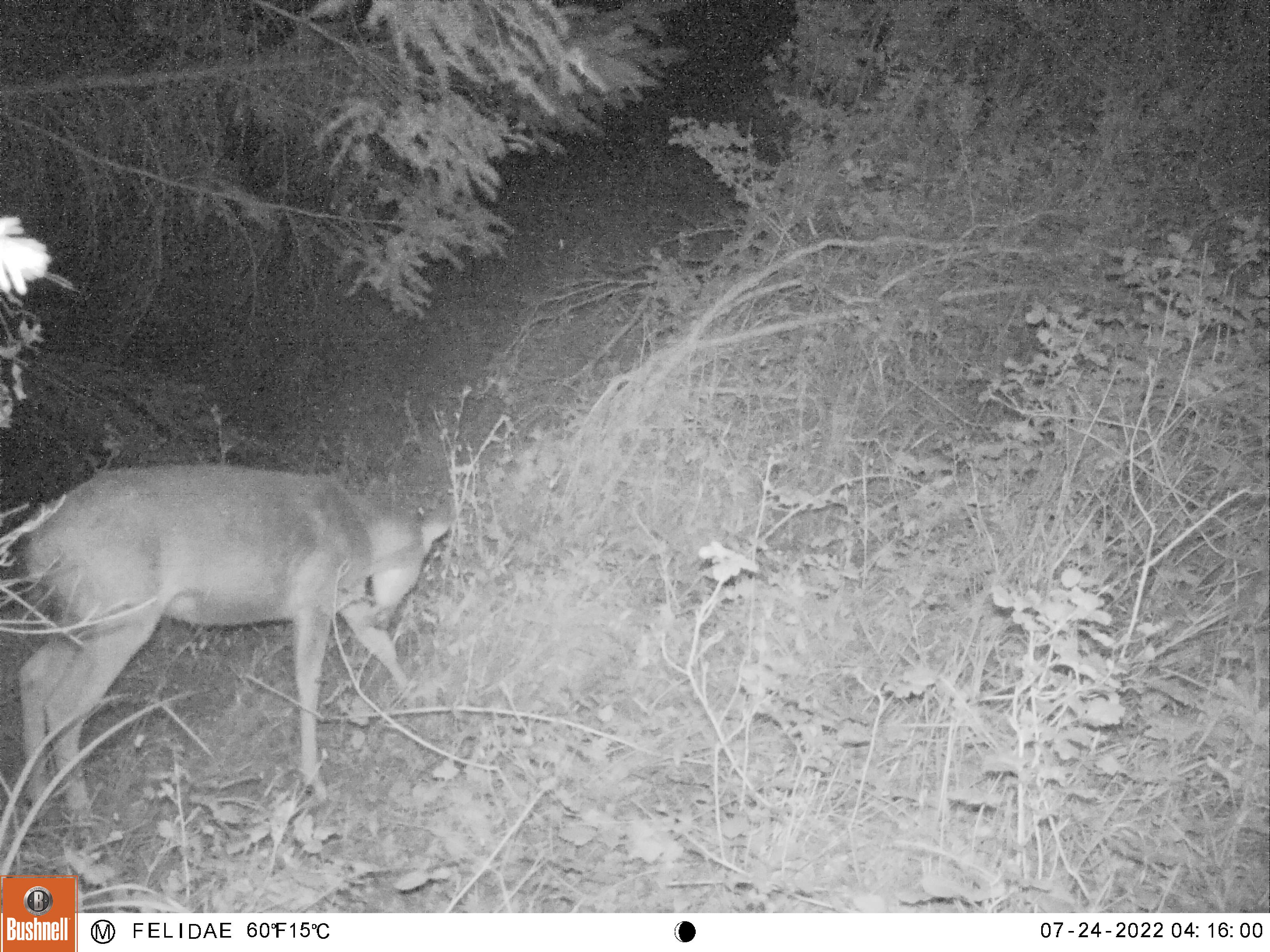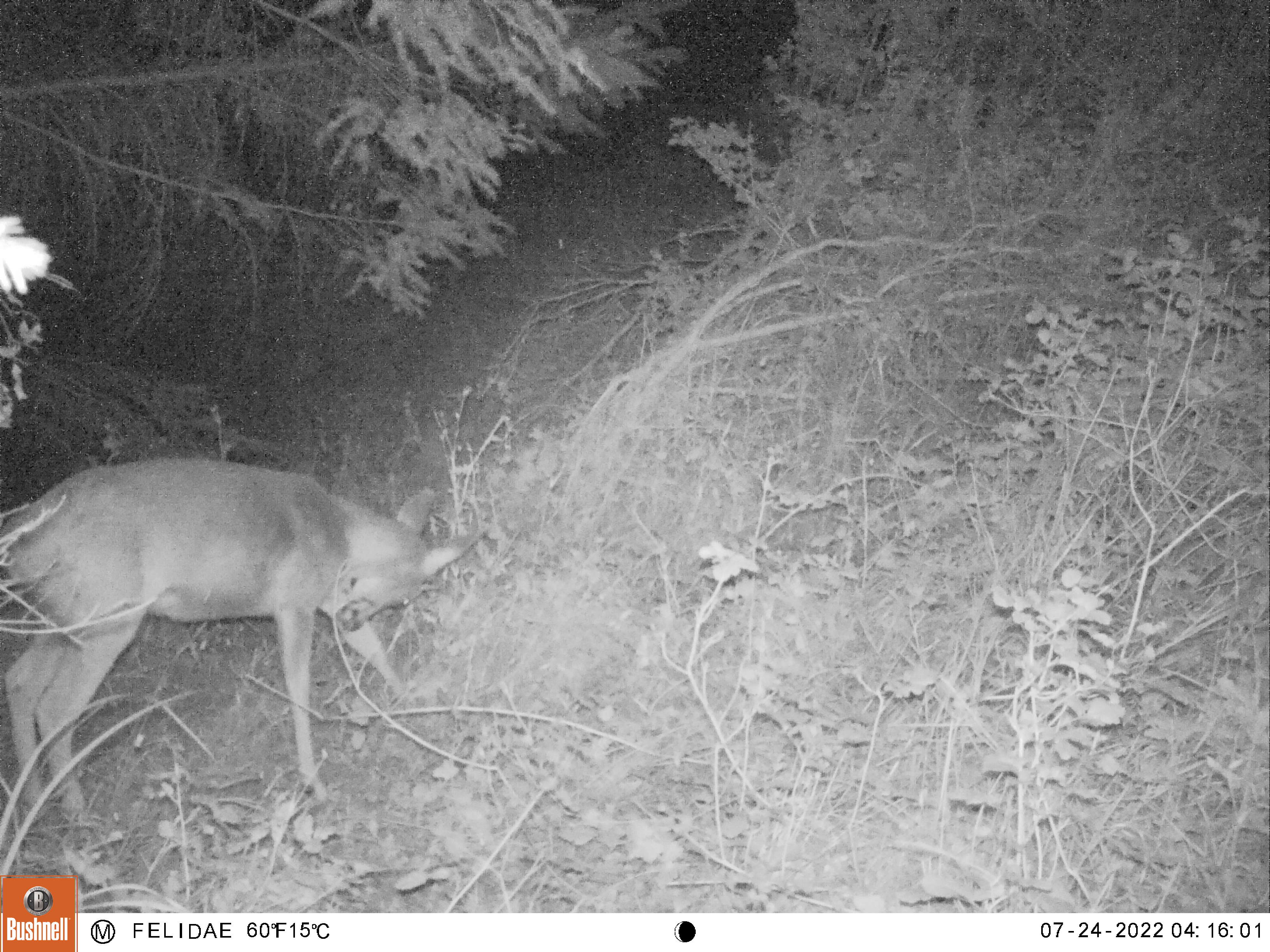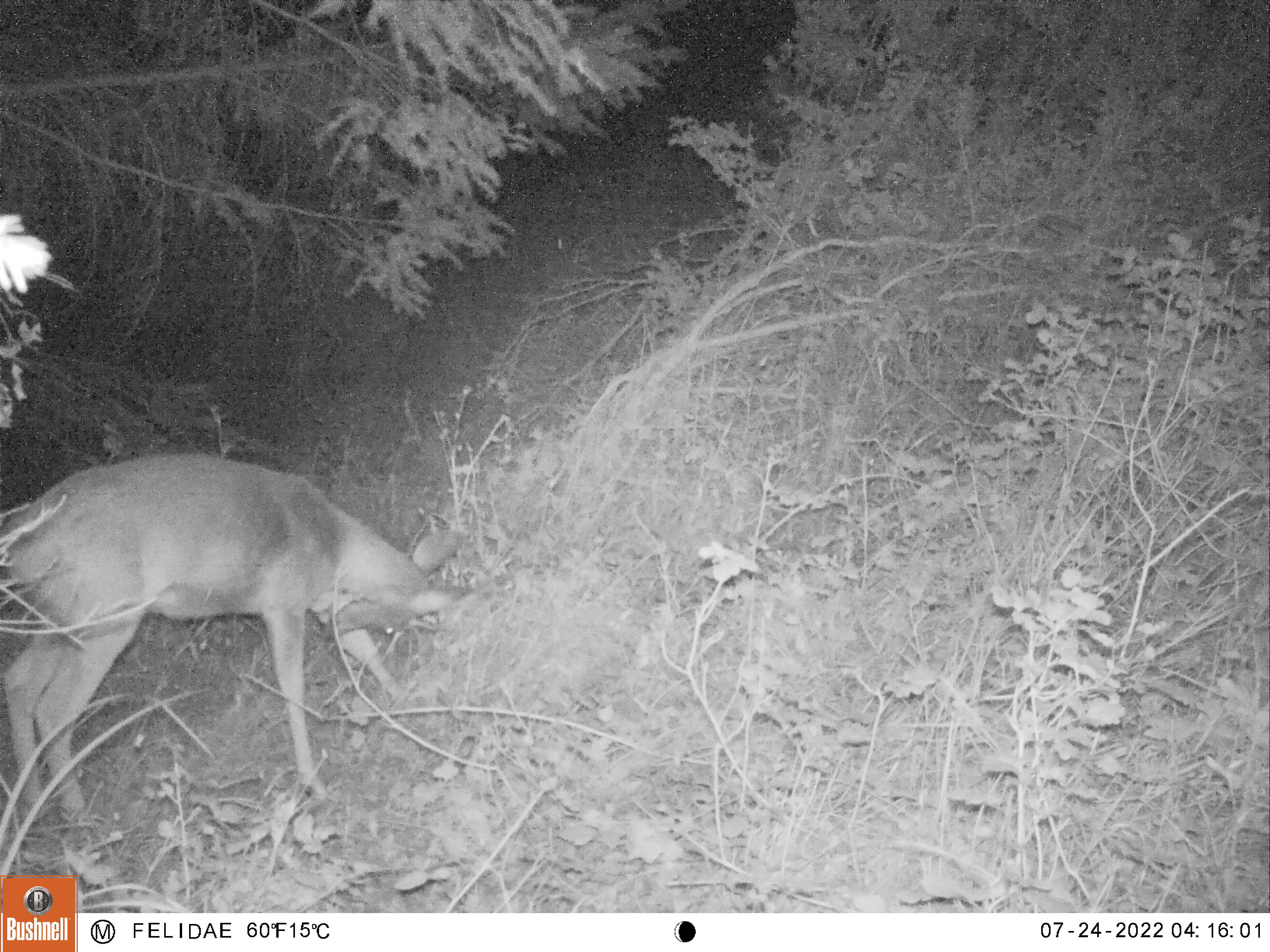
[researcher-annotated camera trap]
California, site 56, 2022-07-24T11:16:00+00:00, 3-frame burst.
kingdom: Animalia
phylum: Chordata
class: Mammalia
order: Artiodactyla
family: Cervidae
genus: Odocoileus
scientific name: Odocoileus hemionus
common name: mule deer